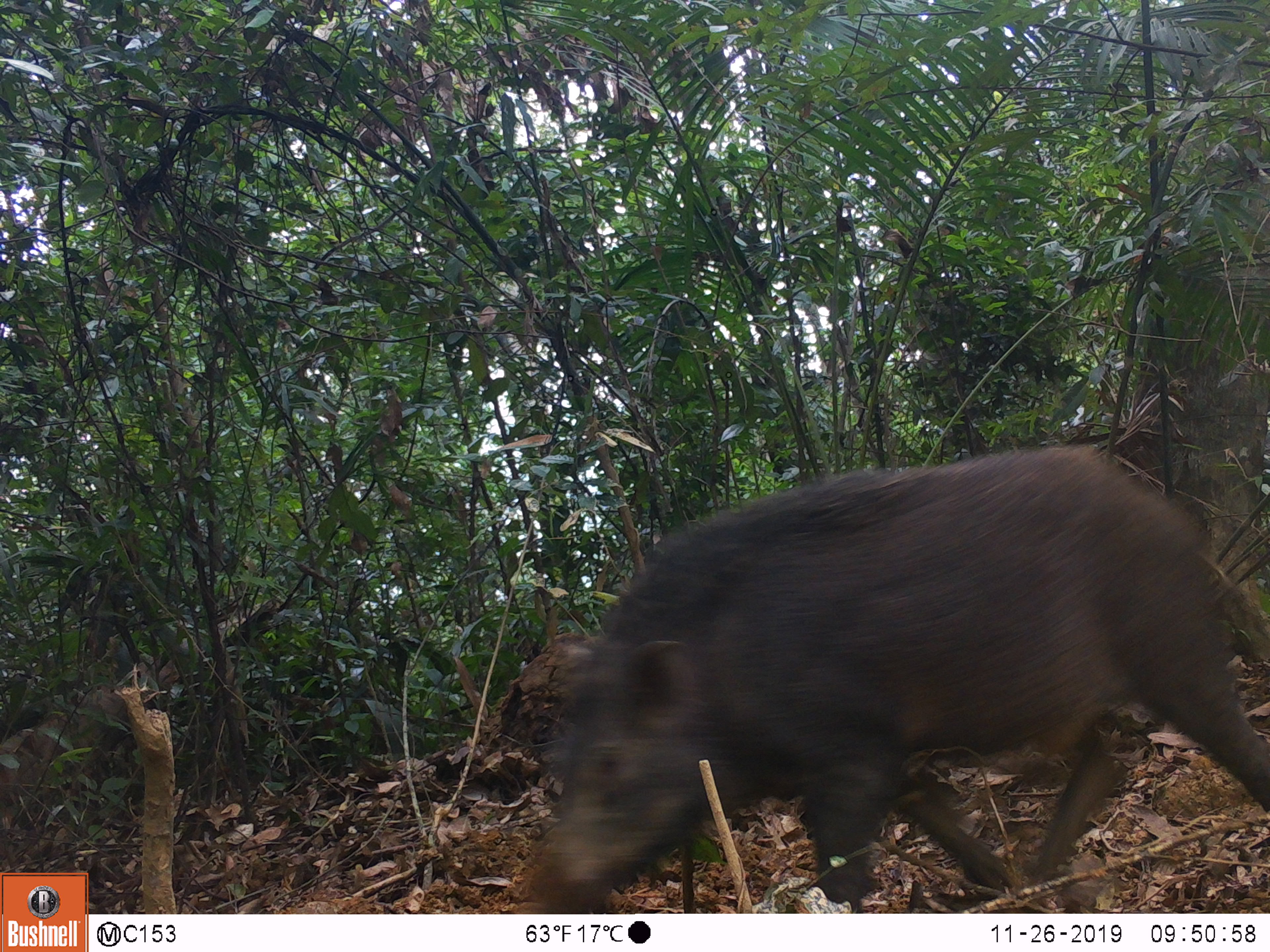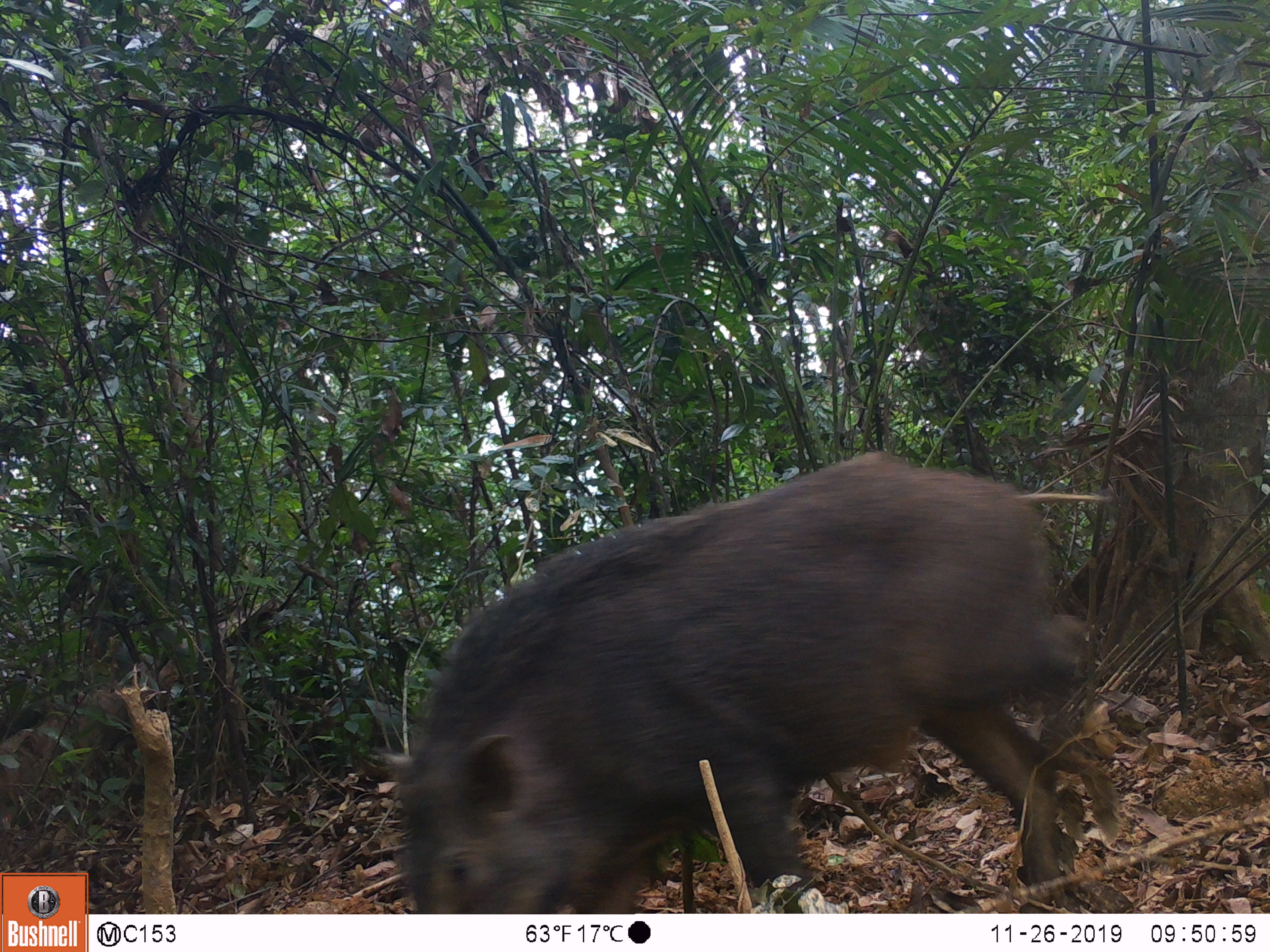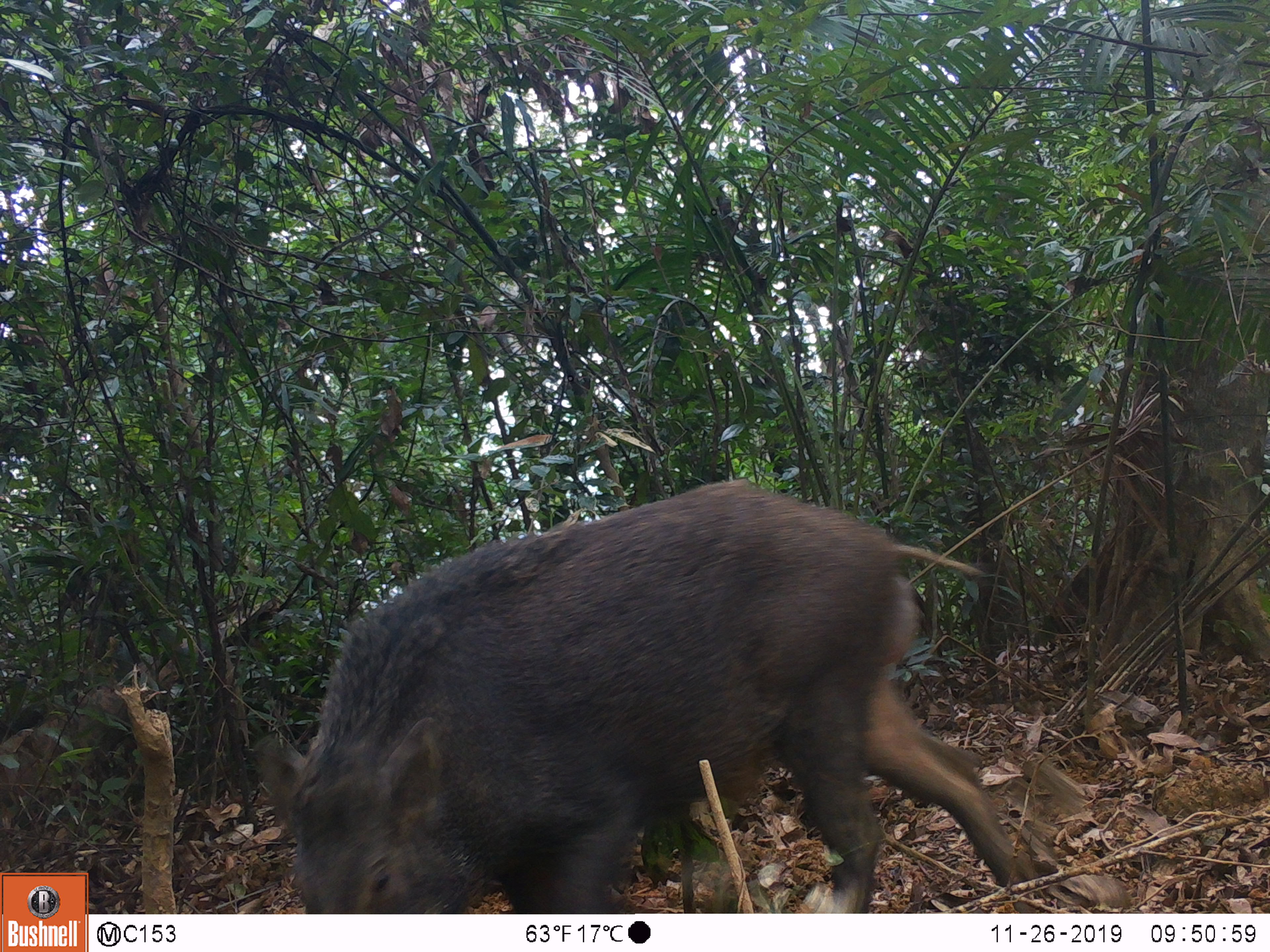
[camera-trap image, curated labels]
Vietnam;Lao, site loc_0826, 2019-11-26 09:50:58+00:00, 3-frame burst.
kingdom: Animalia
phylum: Chordata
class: Mammalia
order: Artiodactyla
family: Suidae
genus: Sus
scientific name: Sus scrofa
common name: eurasian wild pig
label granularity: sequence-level